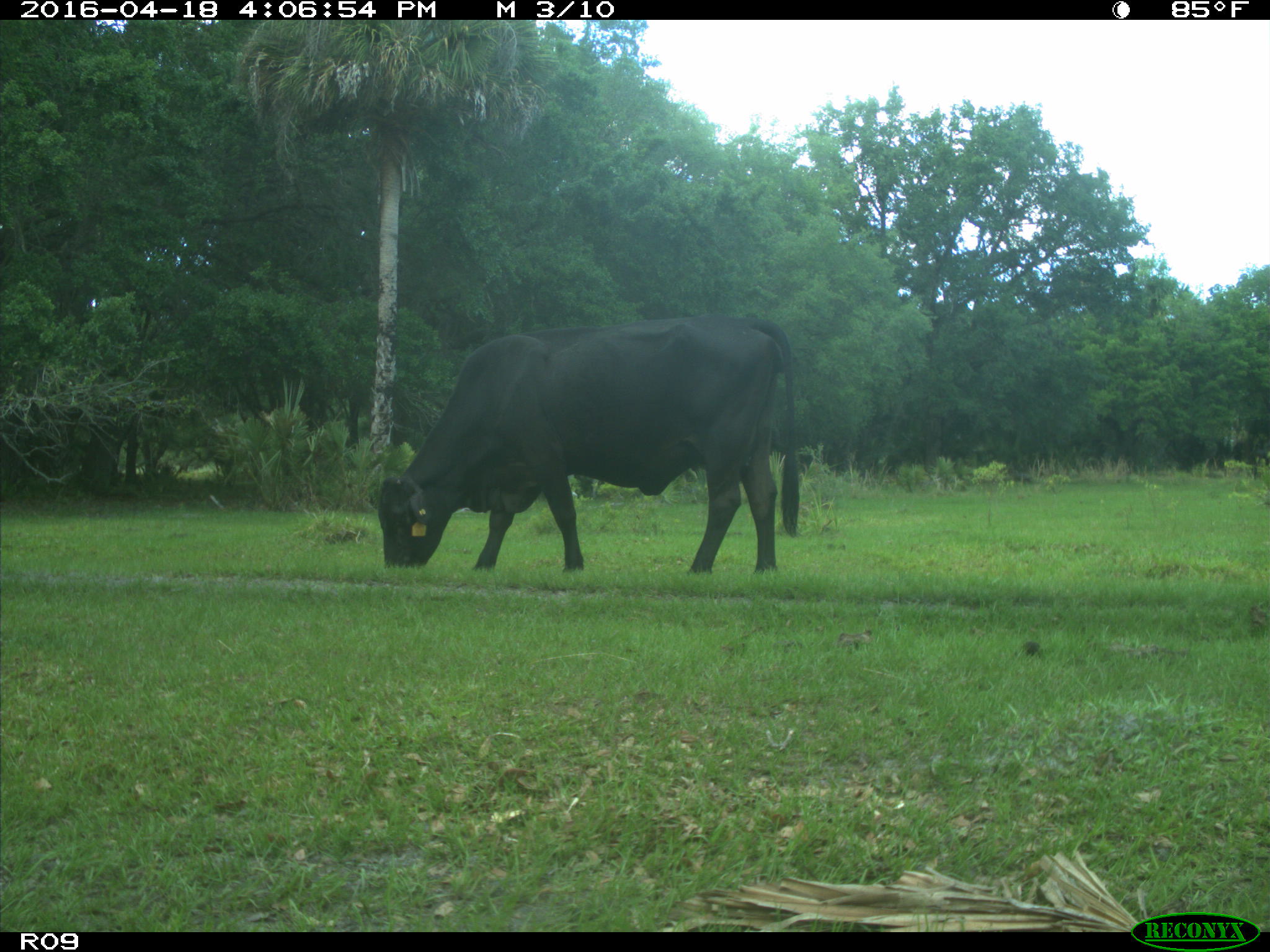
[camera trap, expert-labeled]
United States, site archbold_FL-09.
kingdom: Animalia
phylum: Chordata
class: Mammalia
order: Artiodactyla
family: Bovidae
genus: Bos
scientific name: Bos taurus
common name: domestic cow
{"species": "Bos taurus (domestic cow)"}